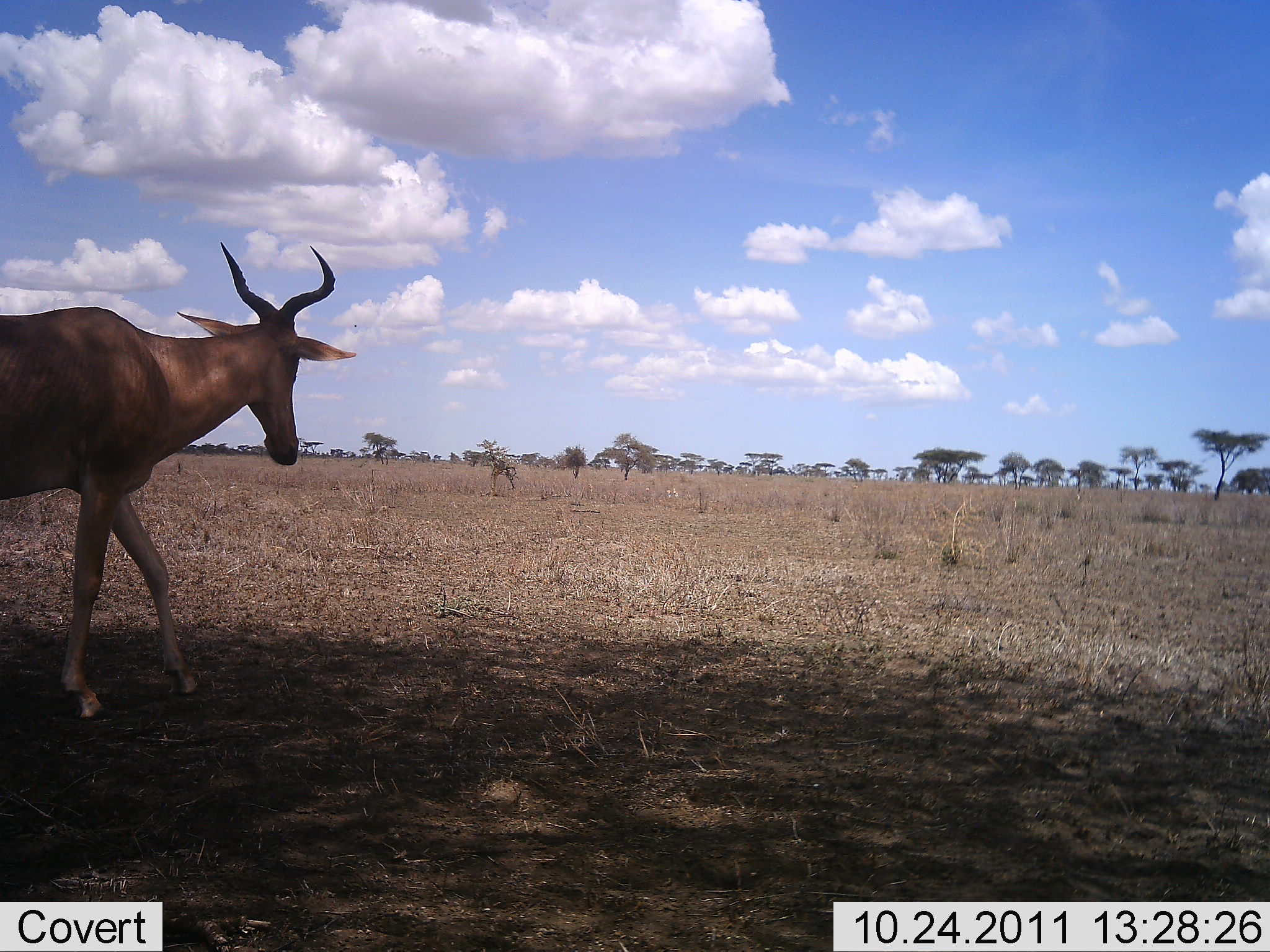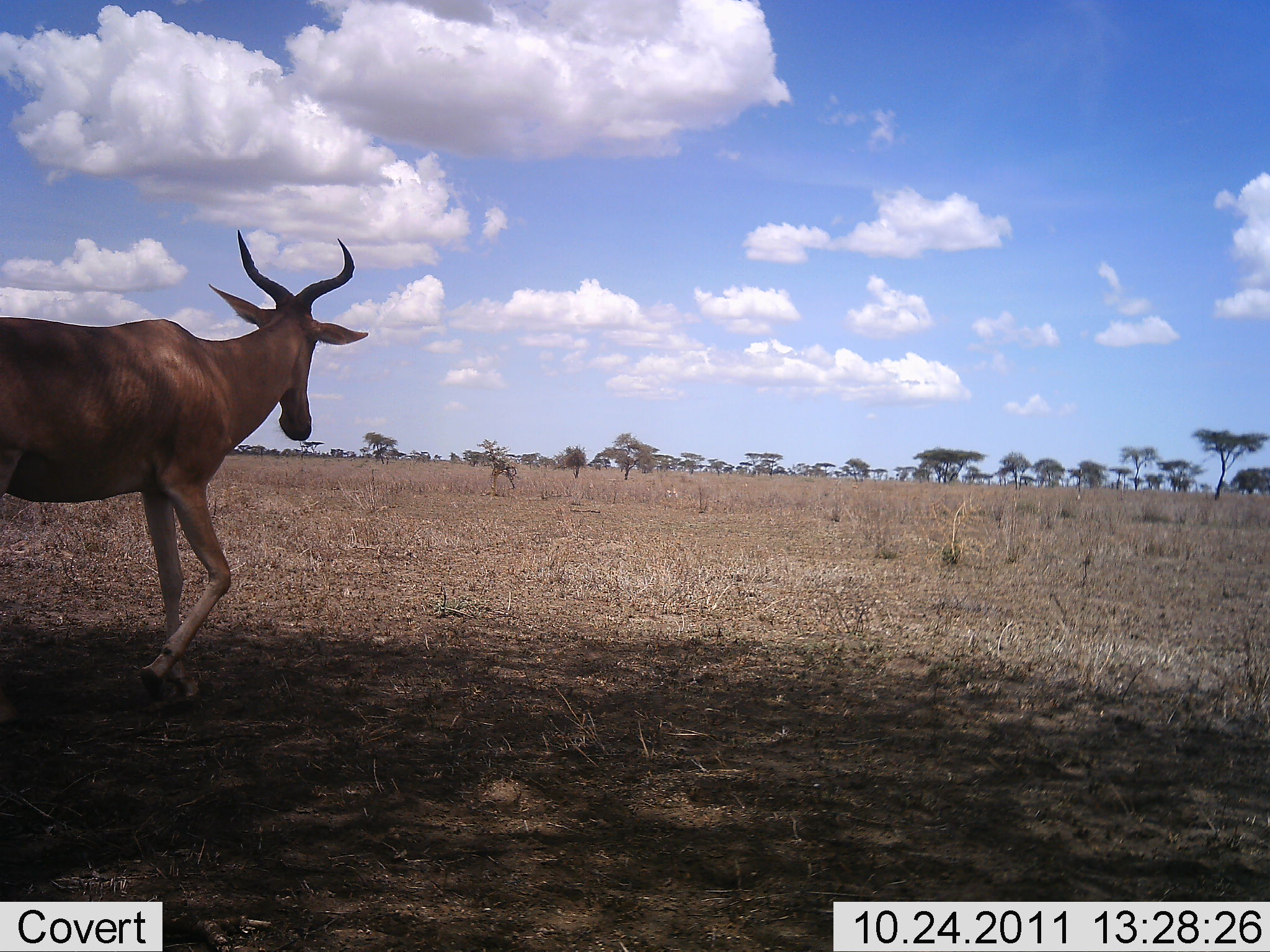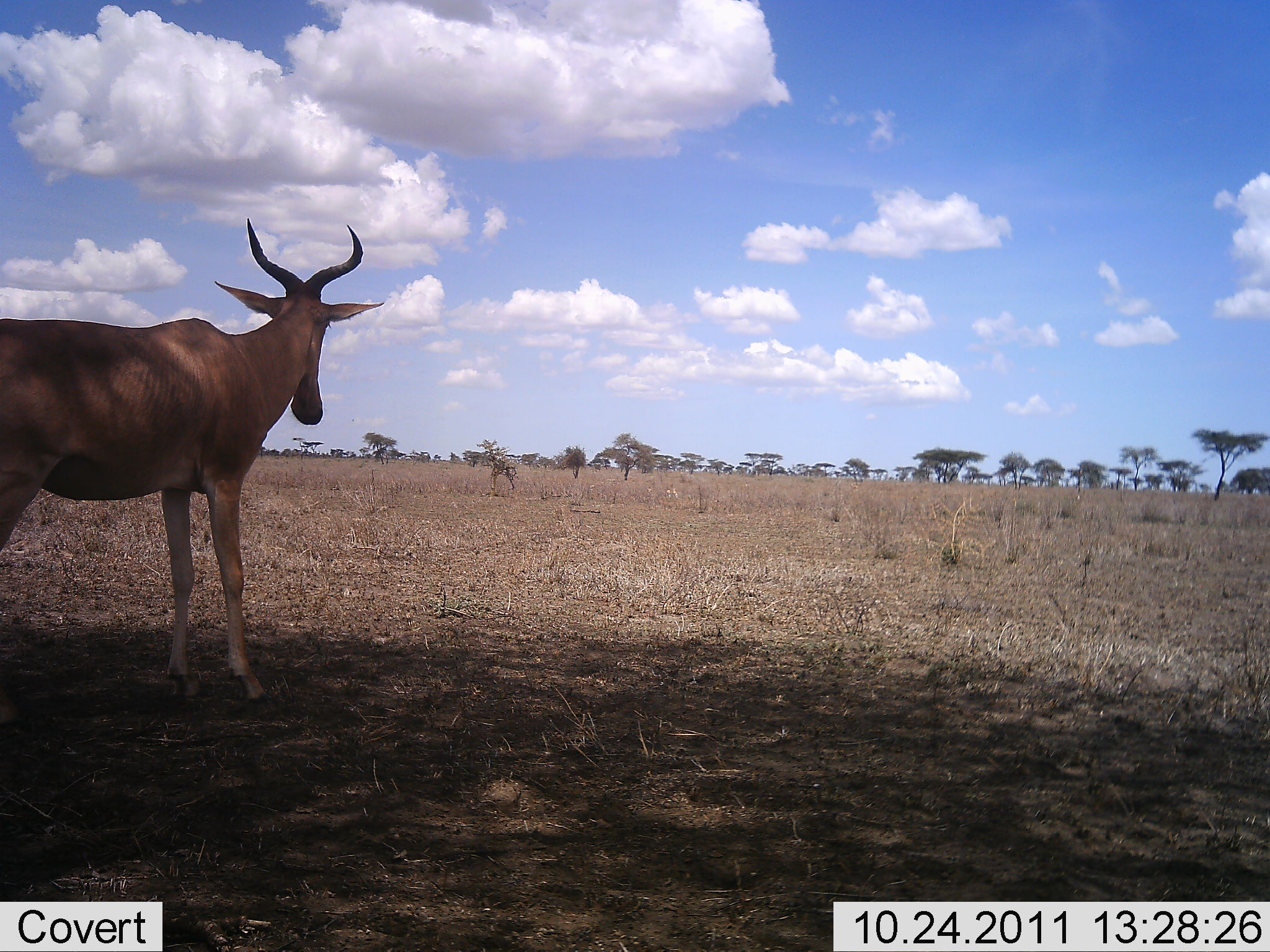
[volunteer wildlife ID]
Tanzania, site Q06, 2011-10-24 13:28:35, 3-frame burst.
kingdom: Animalia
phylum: Chordata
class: Mammalia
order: Artiodactyla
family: Bovidae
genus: Alcelaphus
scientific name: Alcelaphus buselaphus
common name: hartebeest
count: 1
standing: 54%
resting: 8%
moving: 54%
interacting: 0%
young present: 0%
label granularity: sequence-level